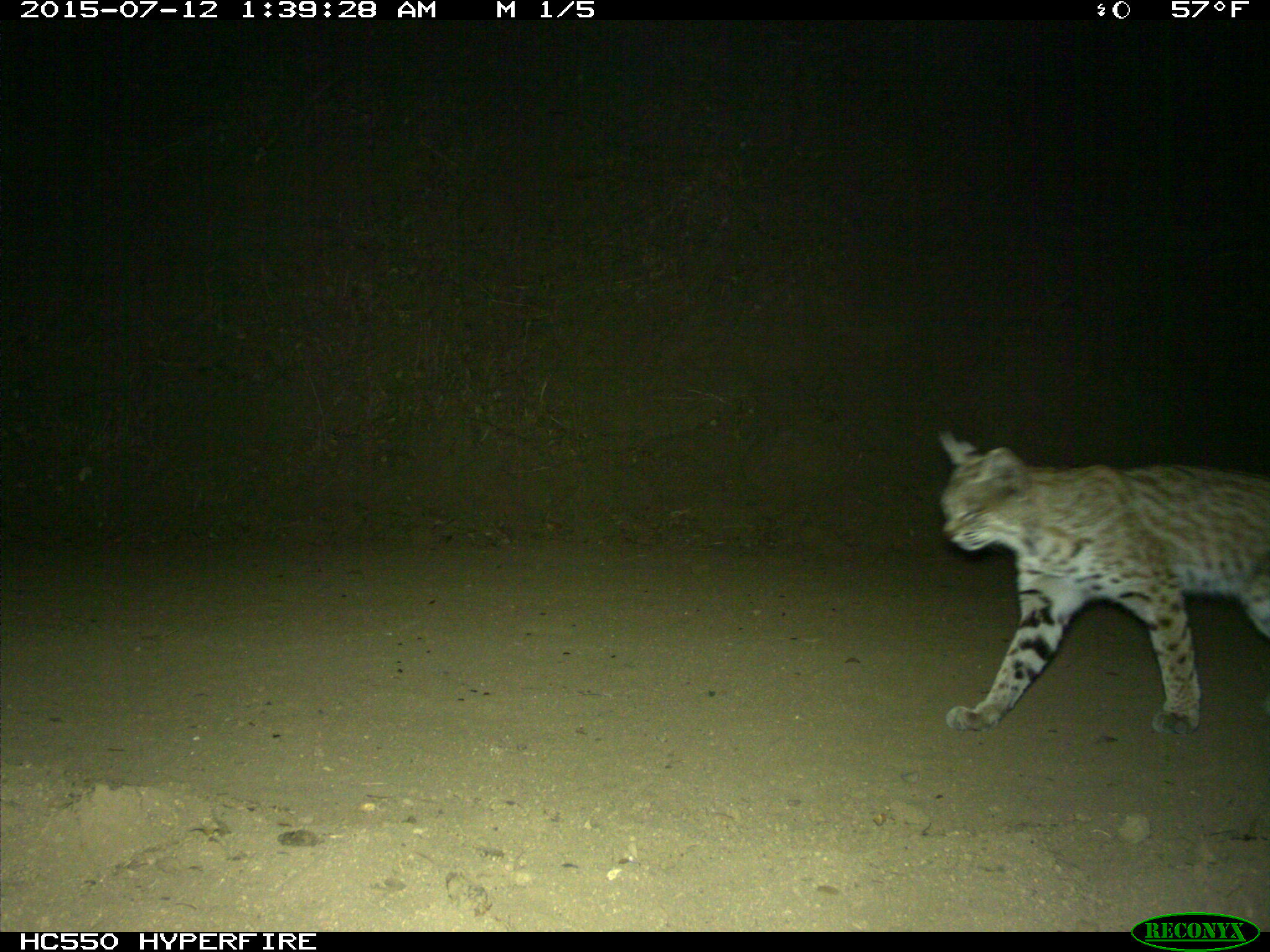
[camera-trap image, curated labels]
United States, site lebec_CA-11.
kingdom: Animalia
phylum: Chordata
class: Mammalia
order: Carnivora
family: Felidae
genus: Lynx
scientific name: Lynx rufus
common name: bobcat